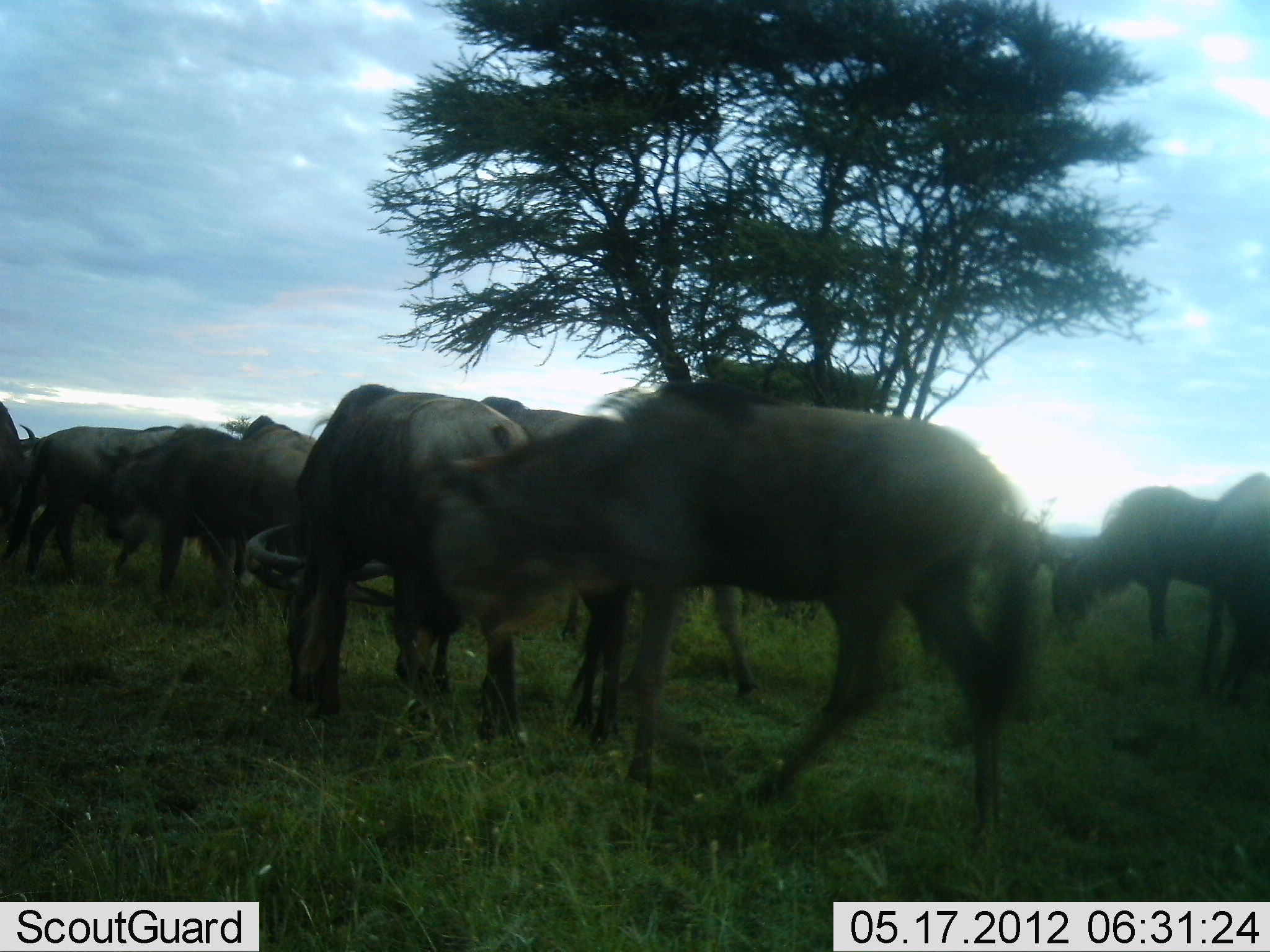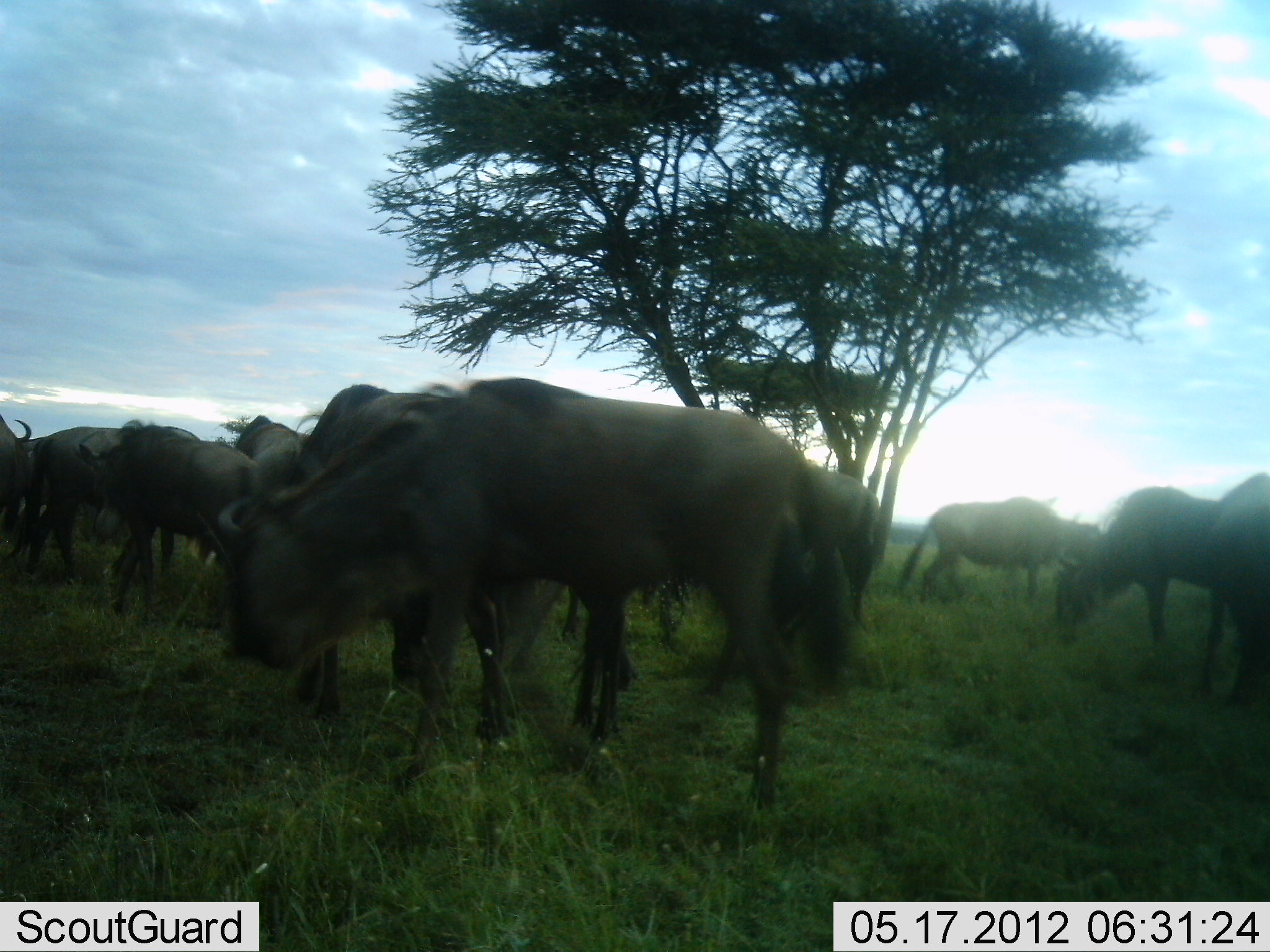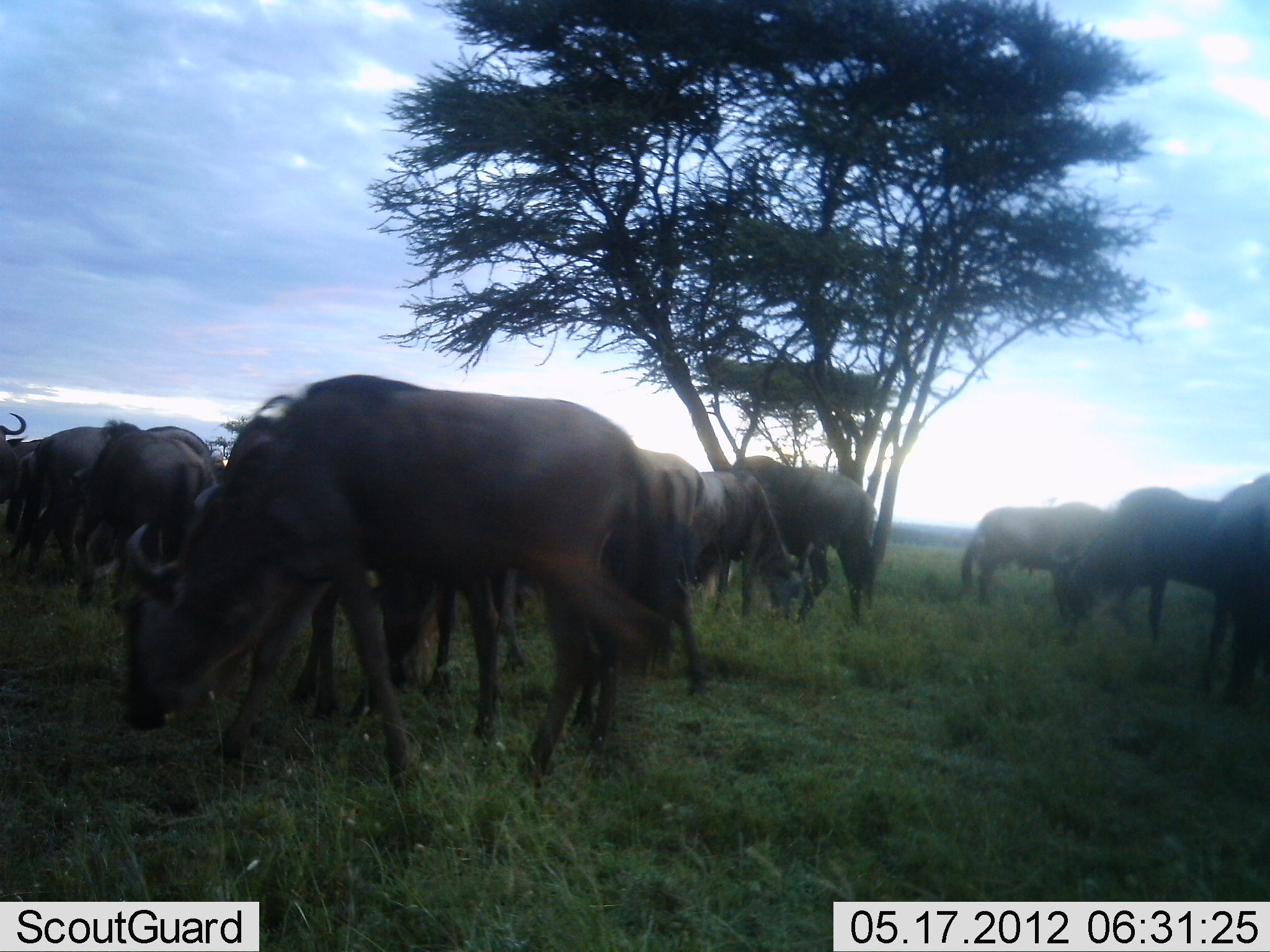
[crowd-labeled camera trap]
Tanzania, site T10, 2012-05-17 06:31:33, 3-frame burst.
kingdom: Animalia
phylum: Chordata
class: Mammalia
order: Artiodactyla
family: Bovidae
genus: Connochaetes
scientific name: Connochaetes taurinus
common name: blue wildebeest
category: wildebeest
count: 11-50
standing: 60%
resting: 10%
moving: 50%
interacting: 0%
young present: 0%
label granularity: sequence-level